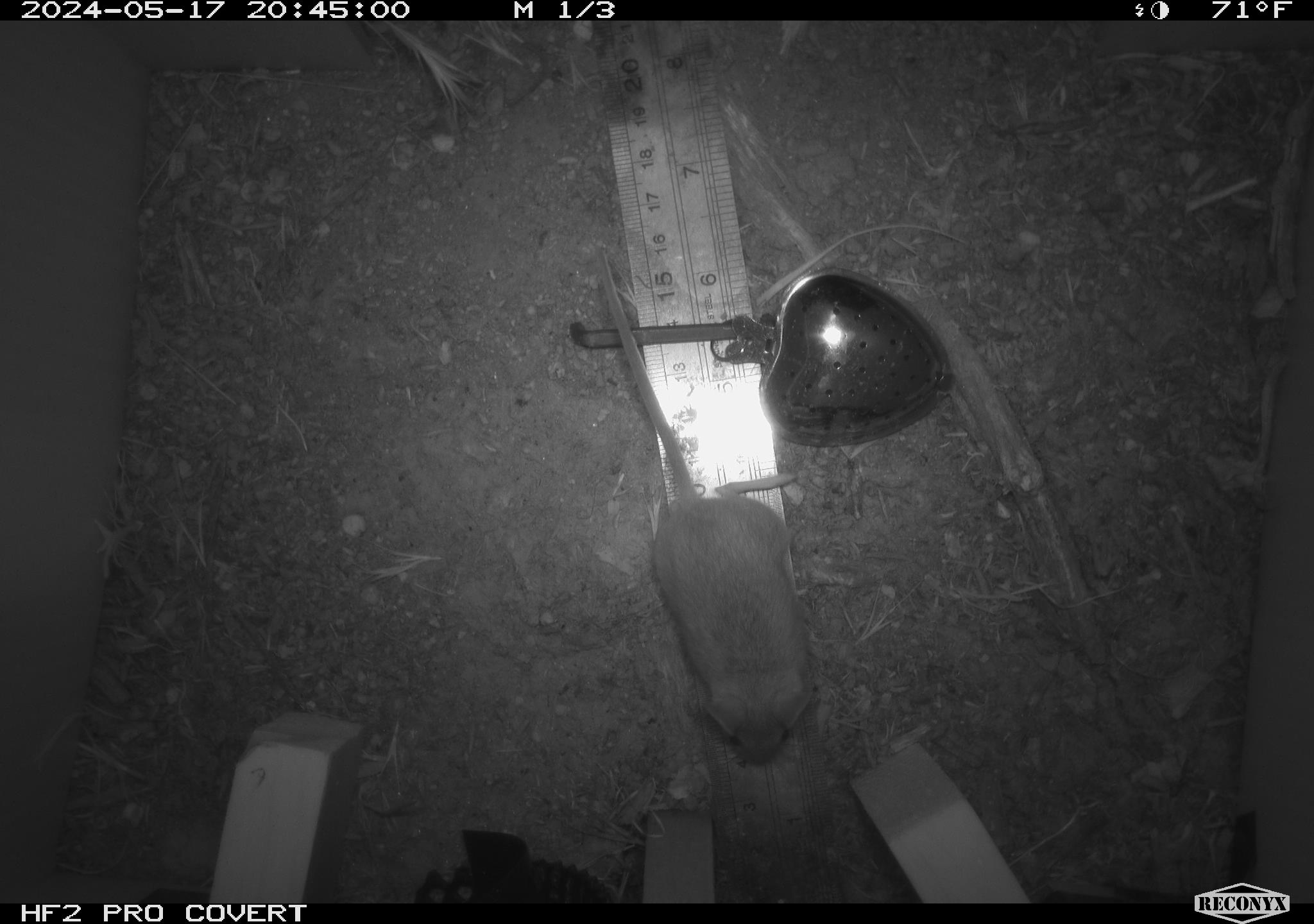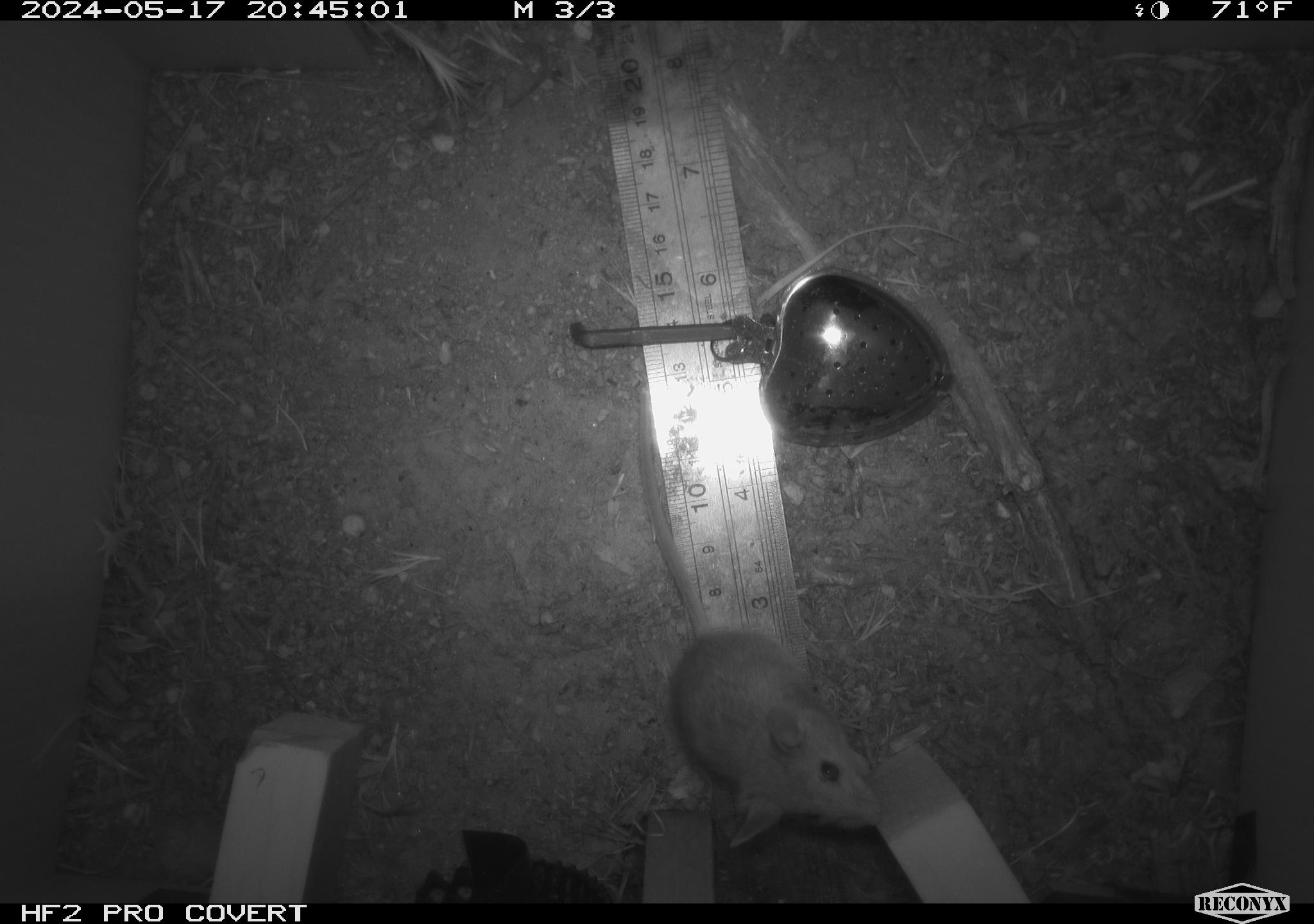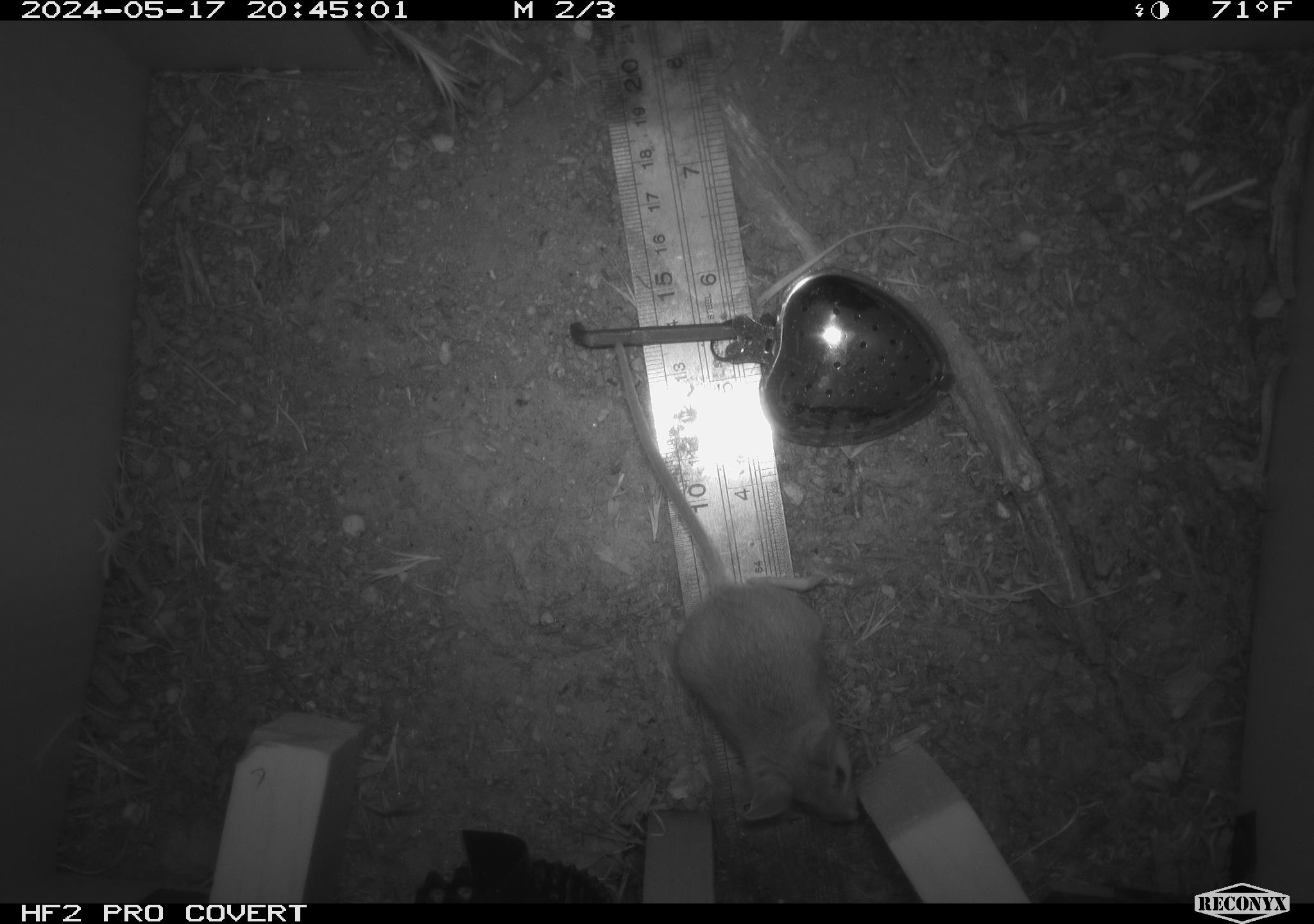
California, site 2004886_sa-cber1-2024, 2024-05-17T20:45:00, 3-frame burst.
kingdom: Animalia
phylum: Chordata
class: Mammalia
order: Rodentia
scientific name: Rodentia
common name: mouse species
Mouse species (Rodentia).